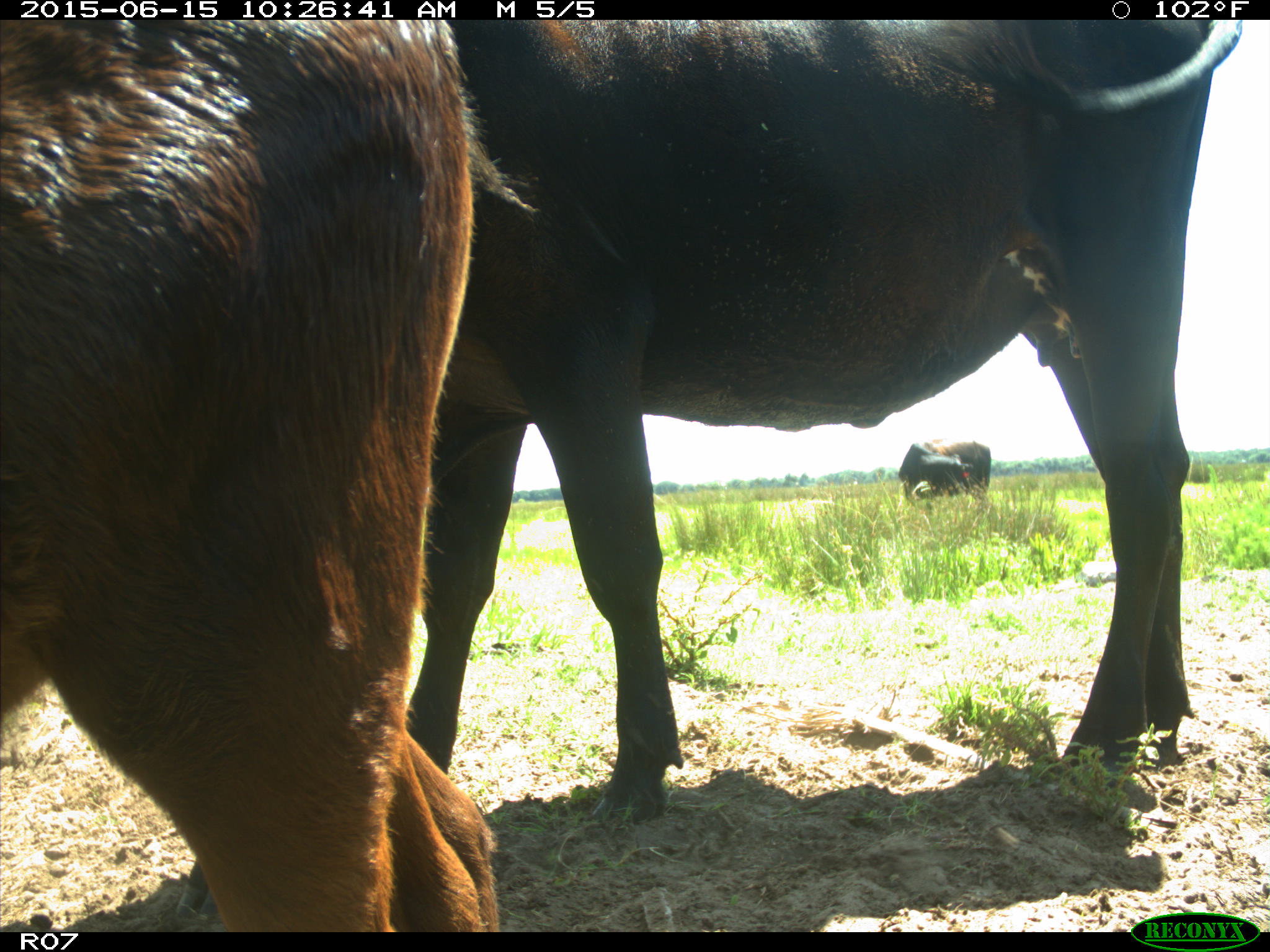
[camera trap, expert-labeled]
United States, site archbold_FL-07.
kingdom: Animalia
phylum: Chordata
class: Mammalia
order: Artiodactyla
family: Bovidae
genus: Bos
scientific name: Bos taurus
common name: domestic cow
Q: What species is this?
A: Bos taurus (domestic cow).